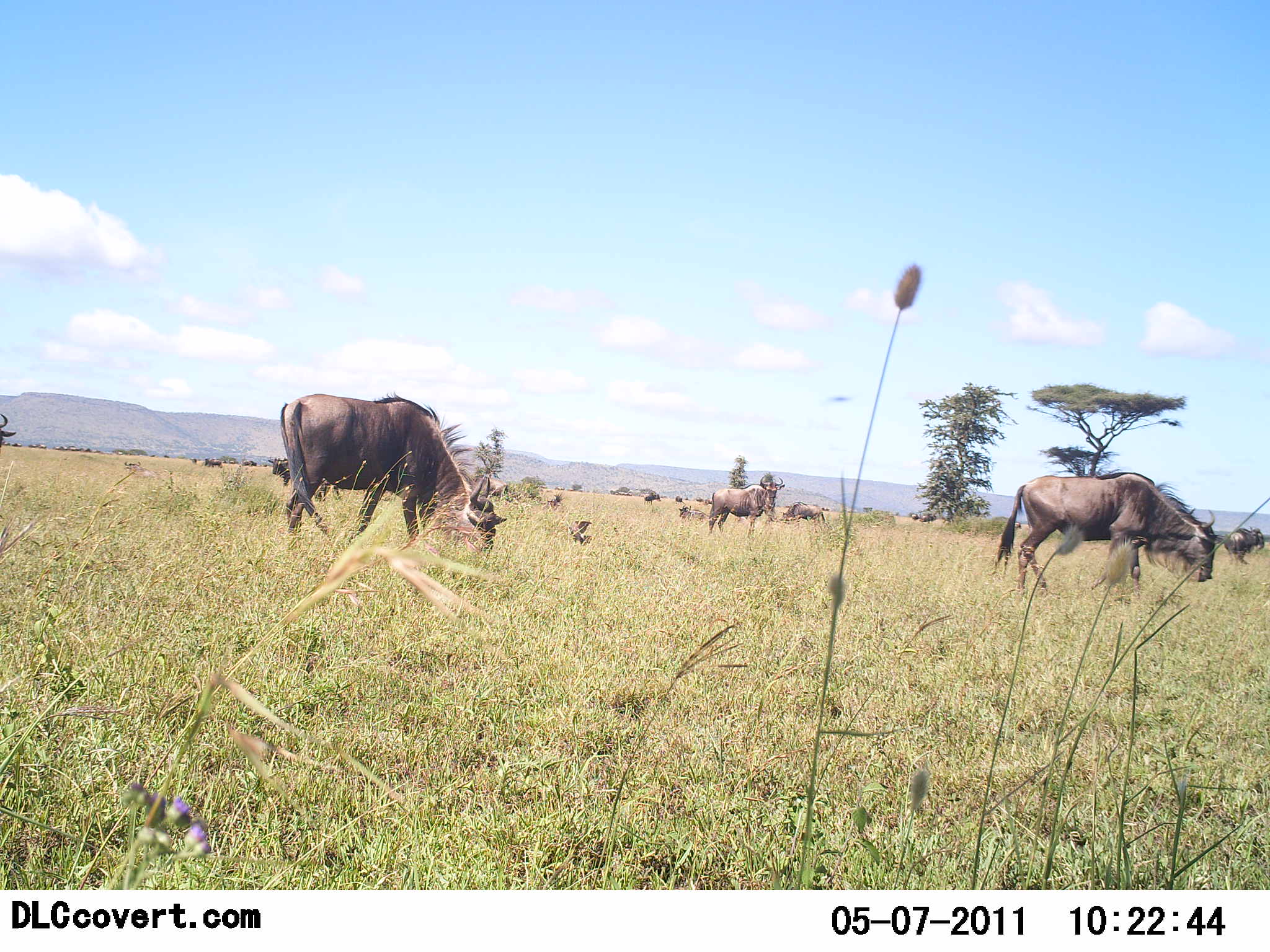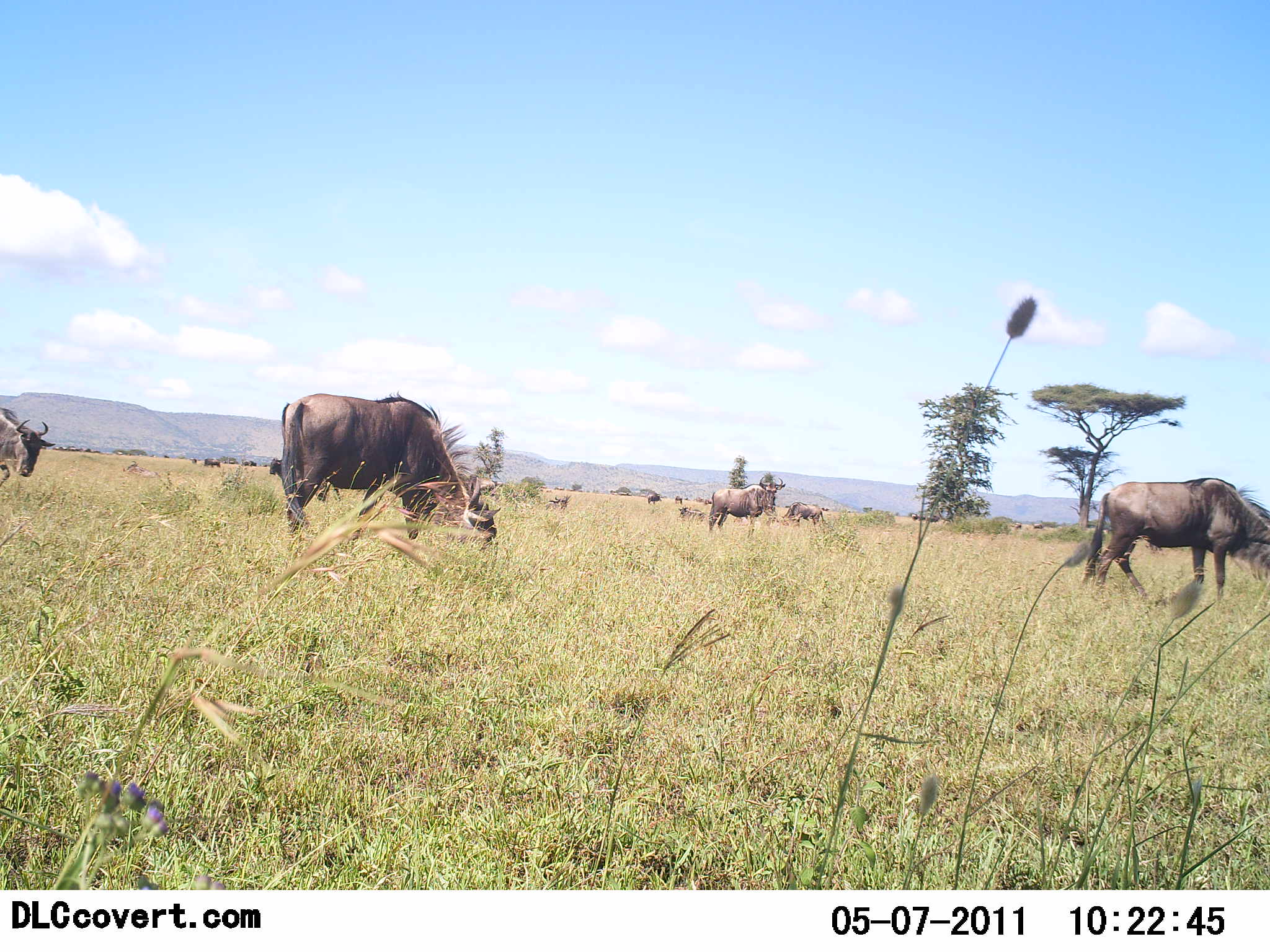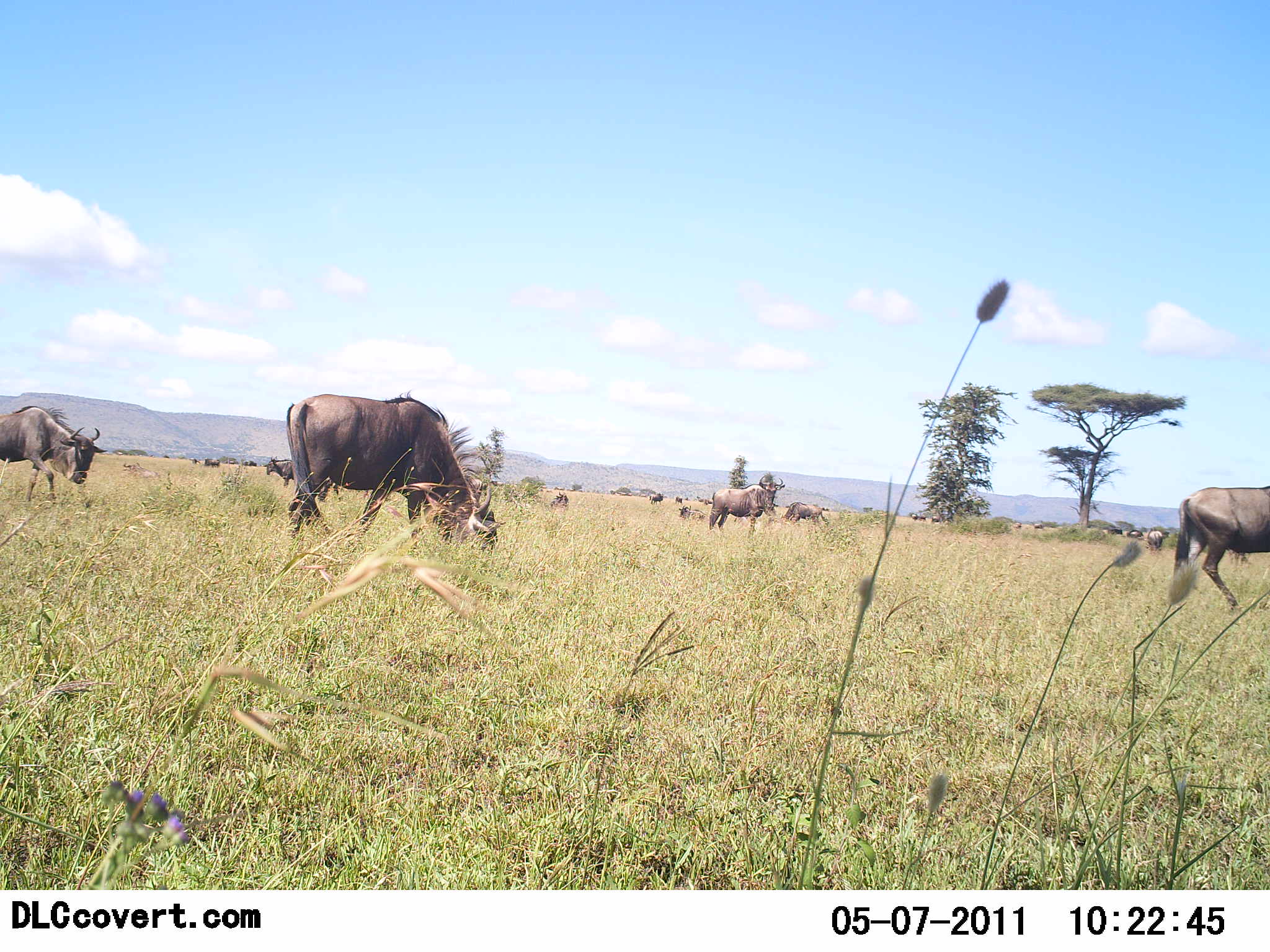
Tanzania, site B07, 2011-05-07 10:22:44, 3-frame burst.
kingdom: Animalia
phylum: Chordata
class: Mammalia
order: Artiodactyla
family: Bovidae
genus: Connochaetes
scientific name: Connochaetes taurinus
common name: blue wildebeest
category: wildebeest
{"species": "wildebeest (blue wildebeest) (Connochaetes taurinus)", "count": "11-50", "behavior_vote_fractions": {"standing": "54%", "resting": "8%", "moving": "54%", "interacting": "0%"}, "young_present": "0%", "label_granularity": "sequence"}